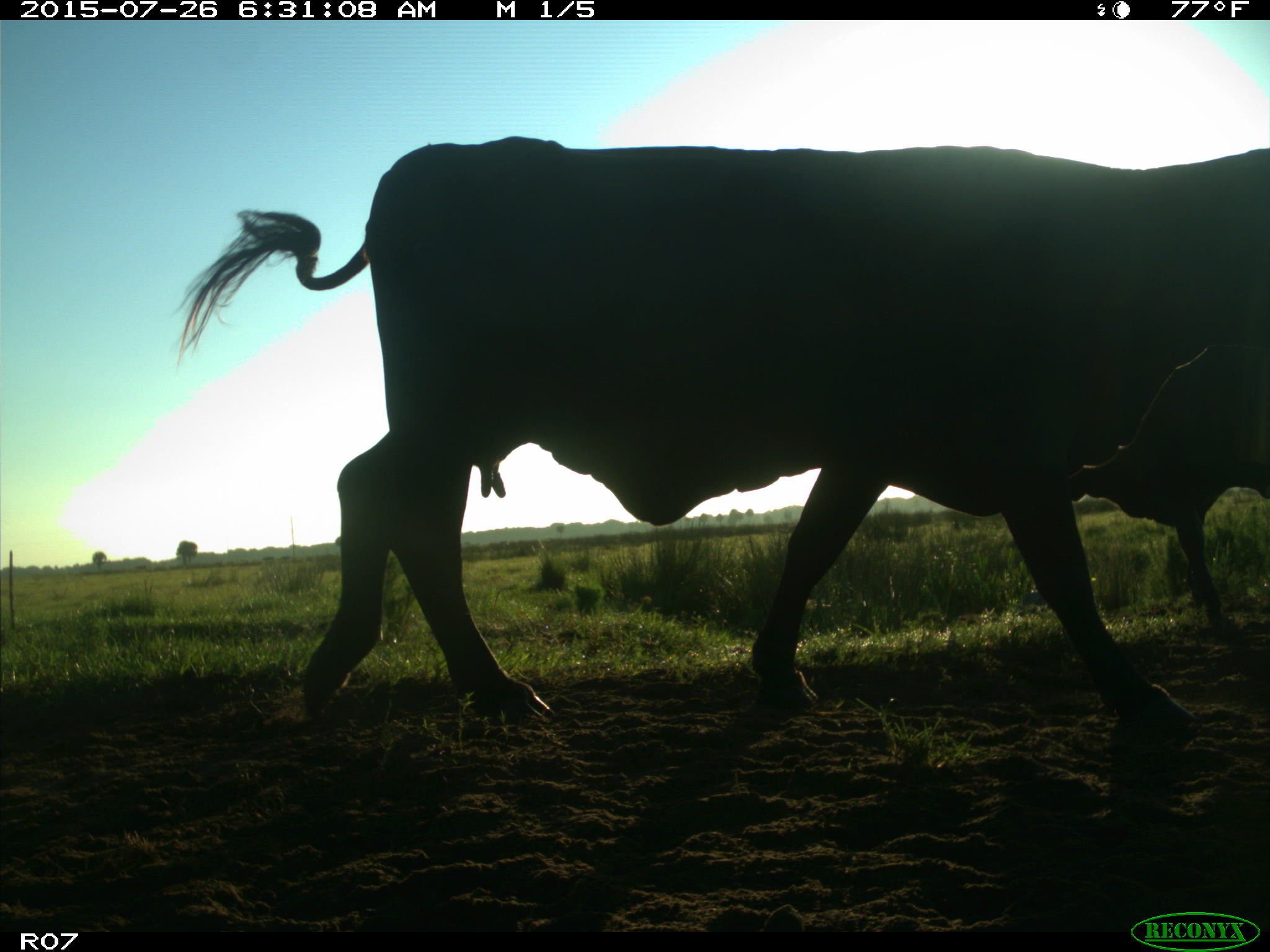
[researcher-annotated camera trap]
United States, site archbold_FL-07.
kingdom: Animalia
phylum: Chordata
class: Mammalia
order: Artiodactyla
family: Bovidae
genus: Bos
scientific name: Bos taurus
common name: domestic cow